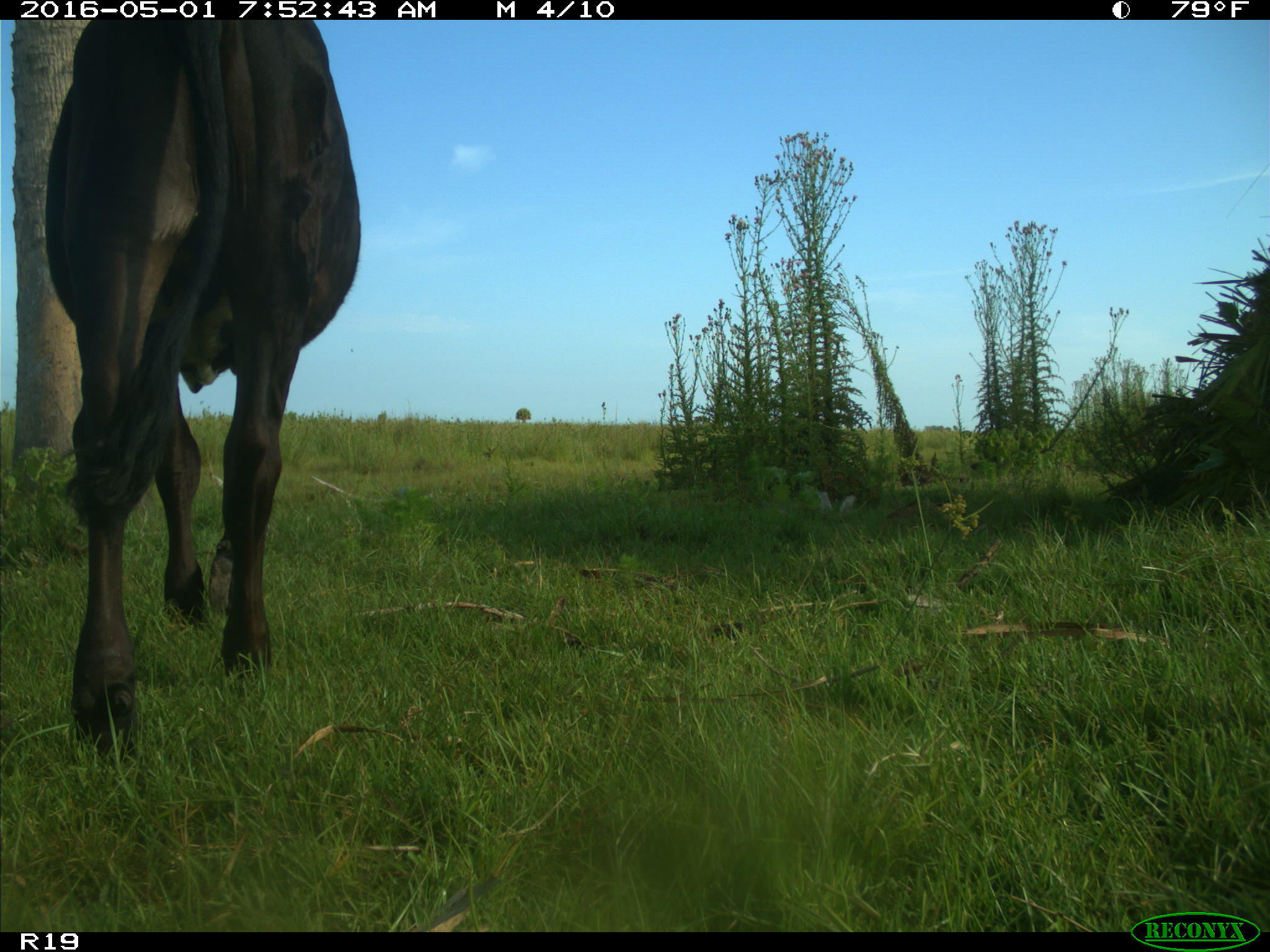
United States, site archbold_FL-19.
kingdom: Animalia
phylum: Chordata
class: Mammalia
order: Artiodactyla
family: Bovidae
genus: Bos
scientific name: Bos taurus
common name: domestic cow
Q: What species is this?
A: Bos taurus (domestic cow).